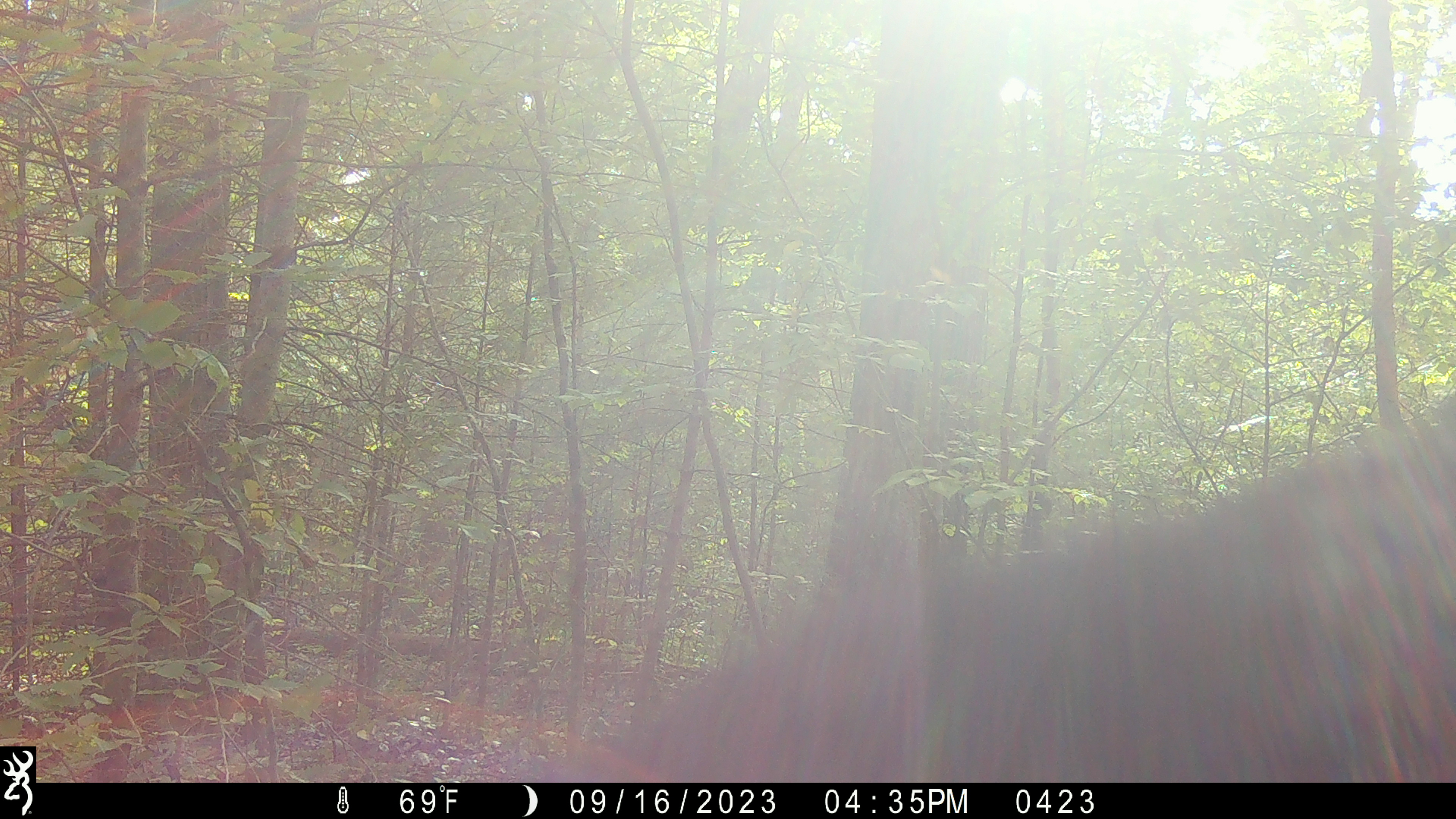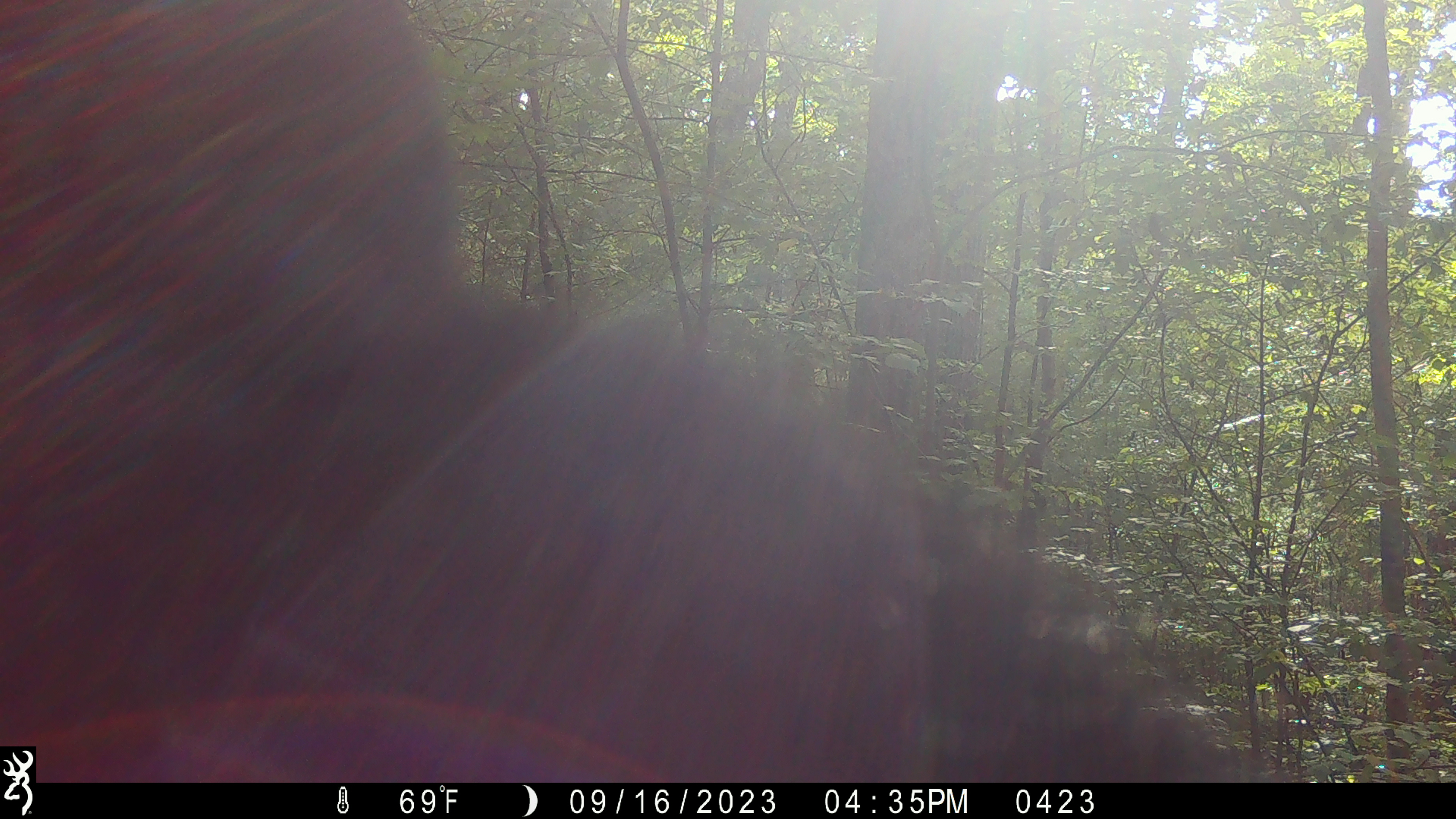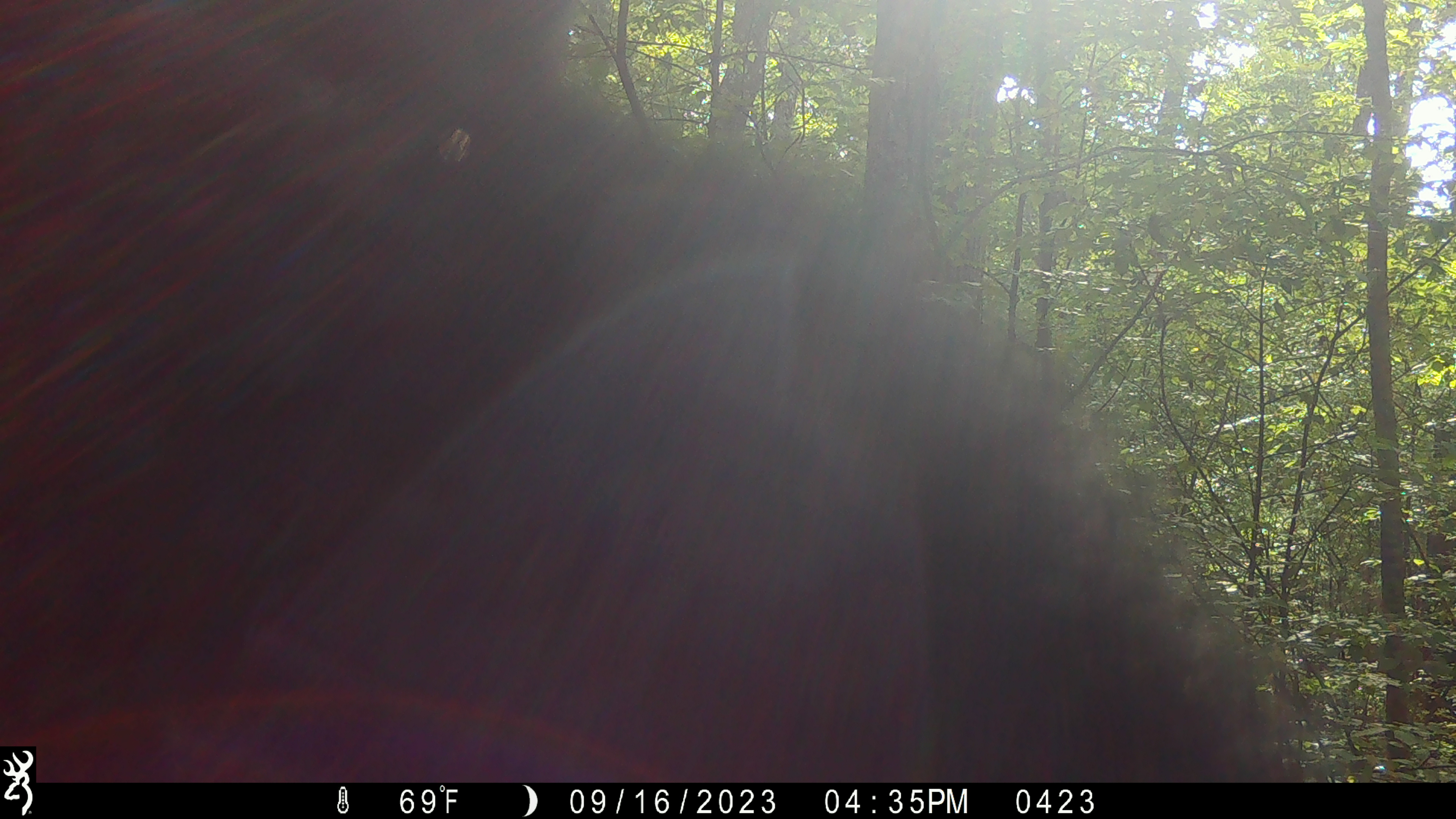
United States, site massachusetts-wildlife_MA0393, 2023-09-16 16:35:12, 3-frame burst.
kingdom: Animalia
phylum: Chordata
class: Mammalia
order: Carnivora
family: Ursidae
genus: Ursus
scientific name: Ursus americanus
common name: black bear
Black bear (Ursus americanus).